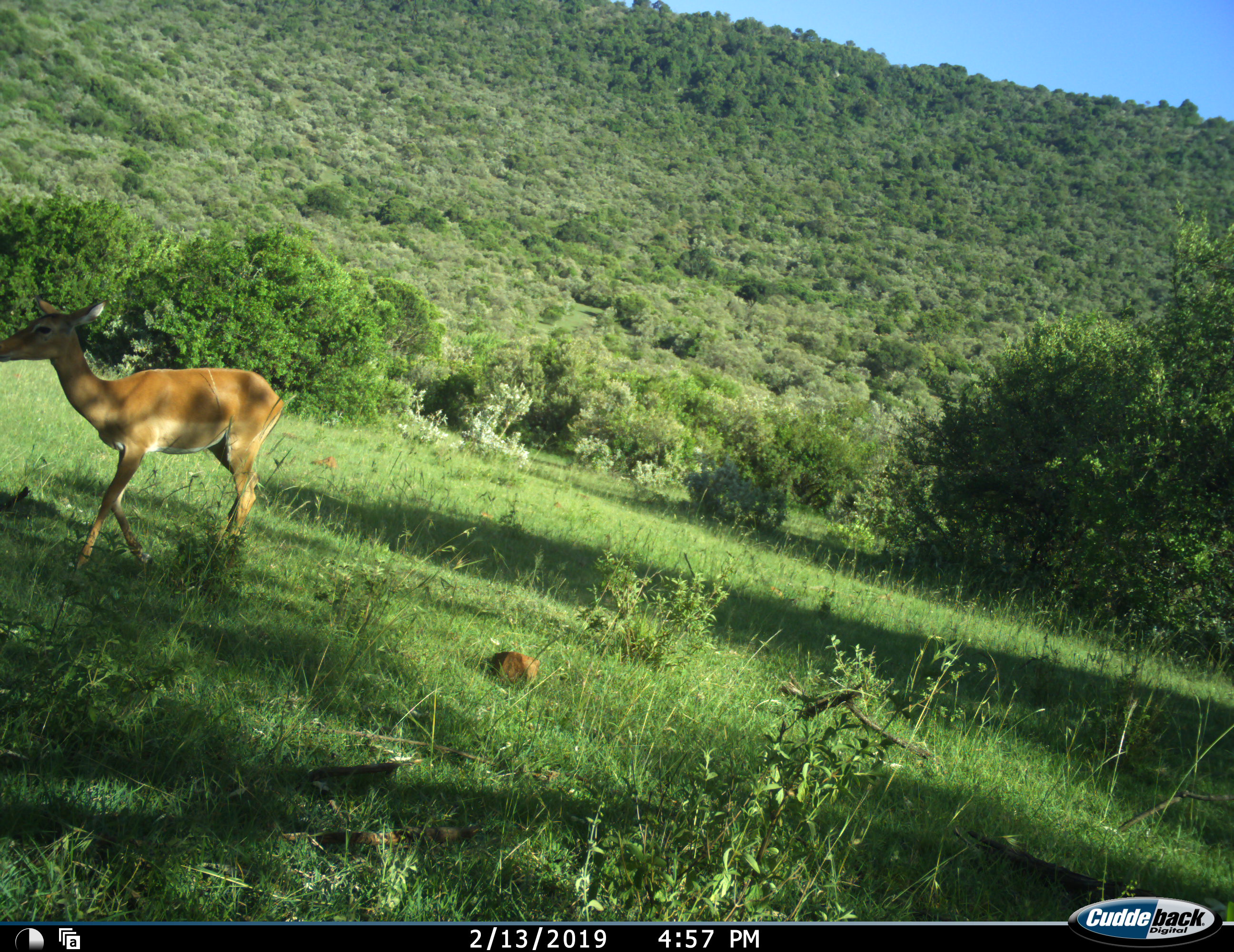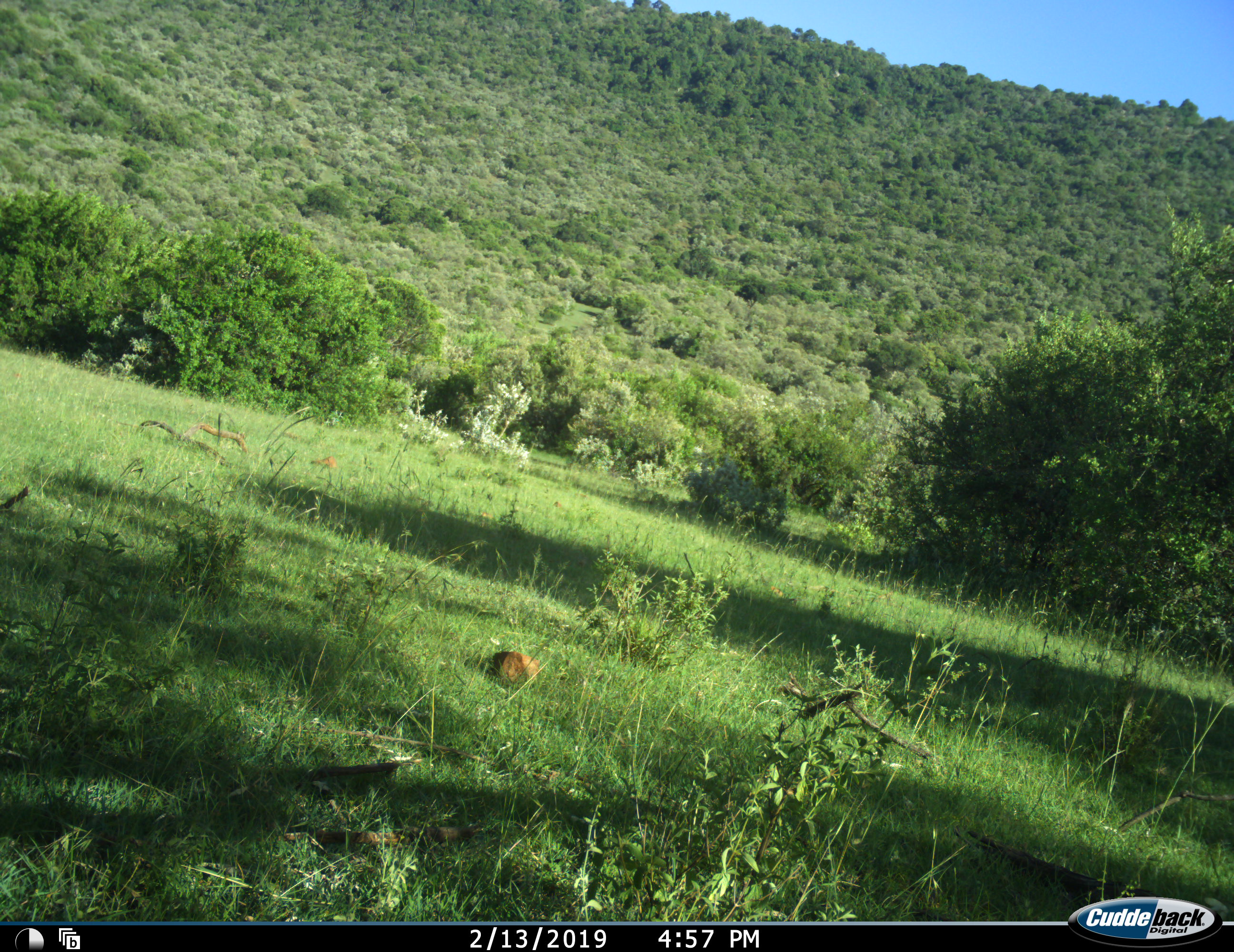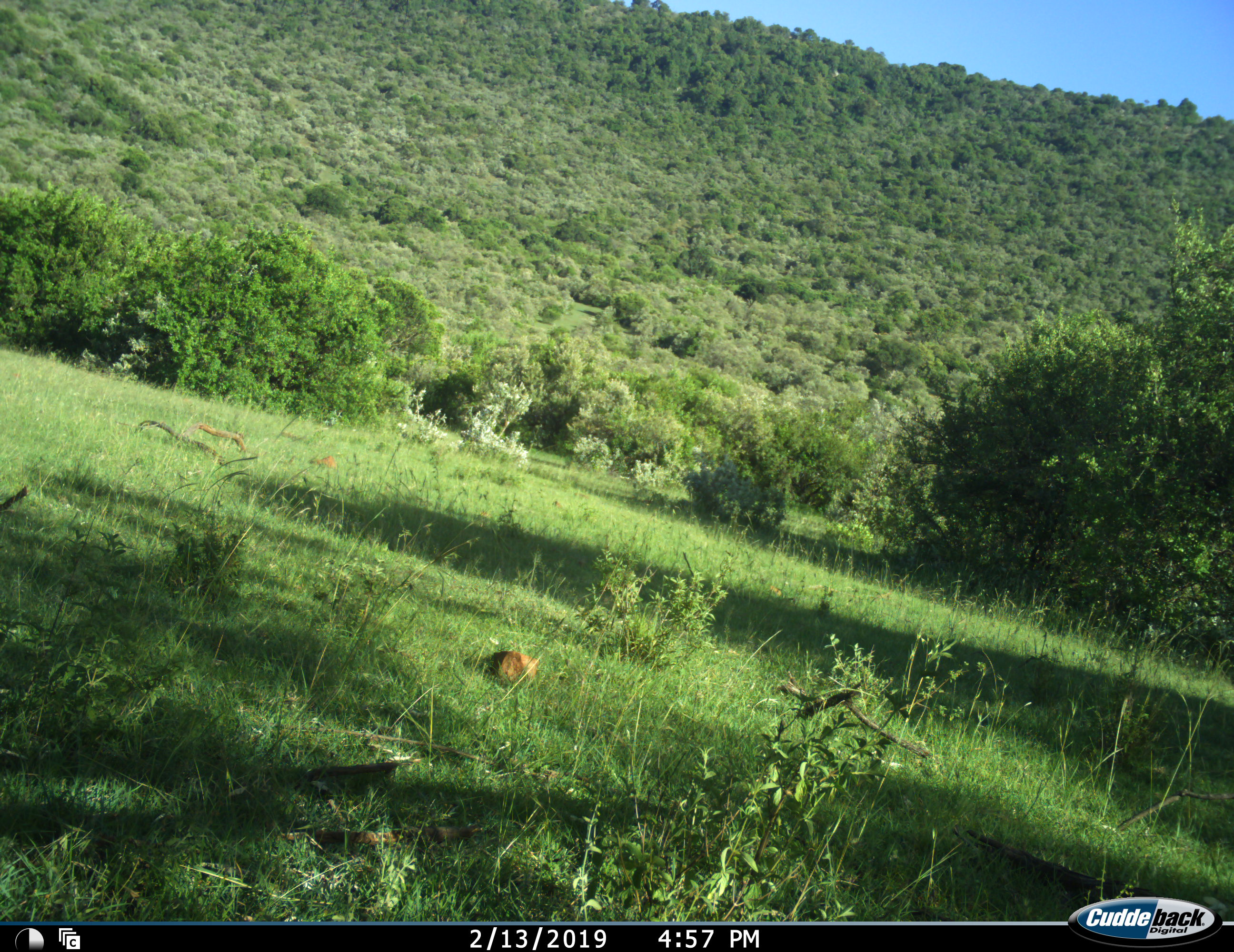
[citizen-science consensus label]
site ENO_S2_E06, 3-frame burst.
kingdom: Animalia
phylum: Chordata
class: Mammalia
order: Artiodactyla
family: Bovidae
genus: Aepyceros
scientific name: Aepyceros melampus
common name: impala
Impala (Aepyceros melampus), count 1. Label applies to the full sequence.